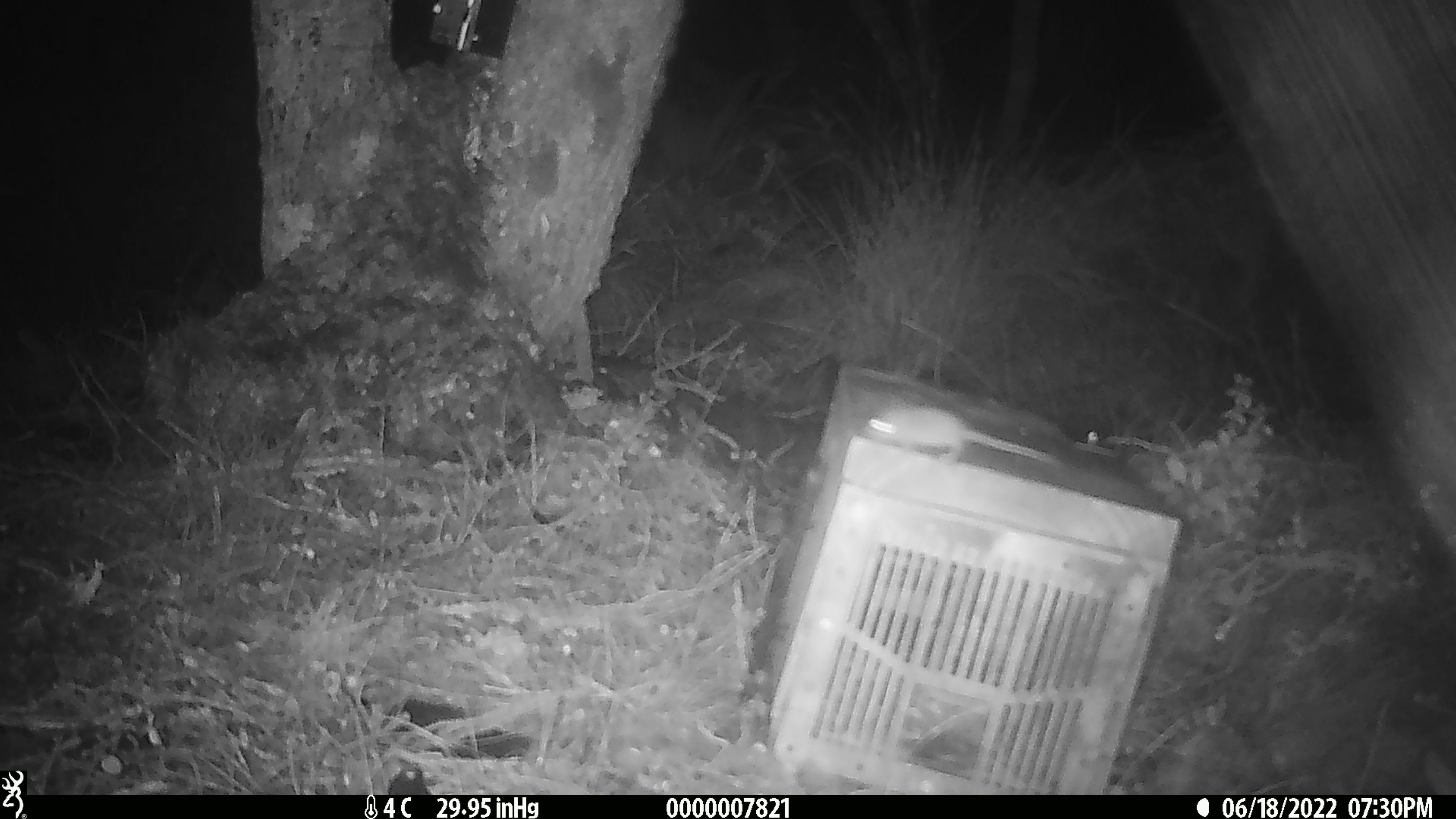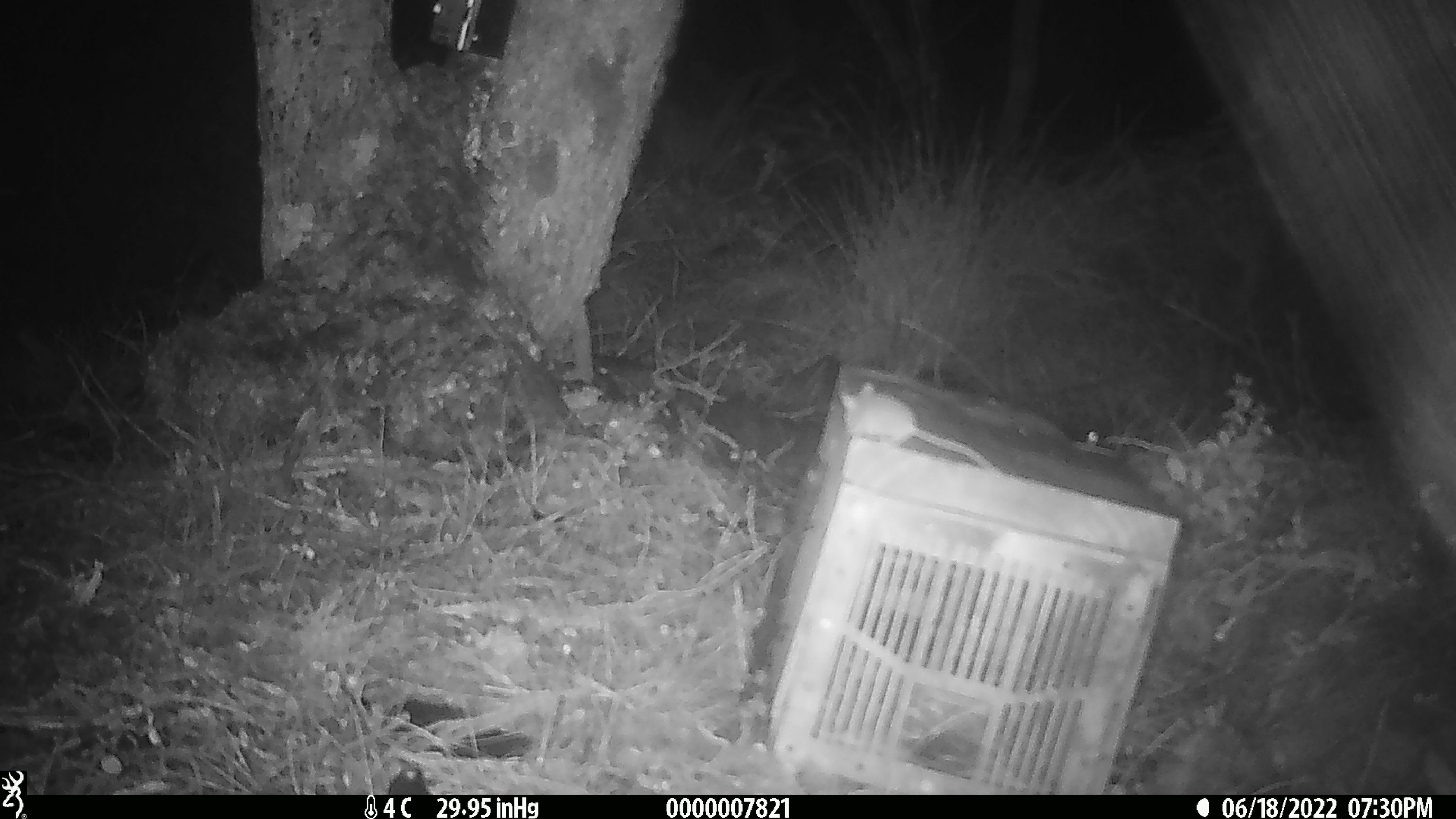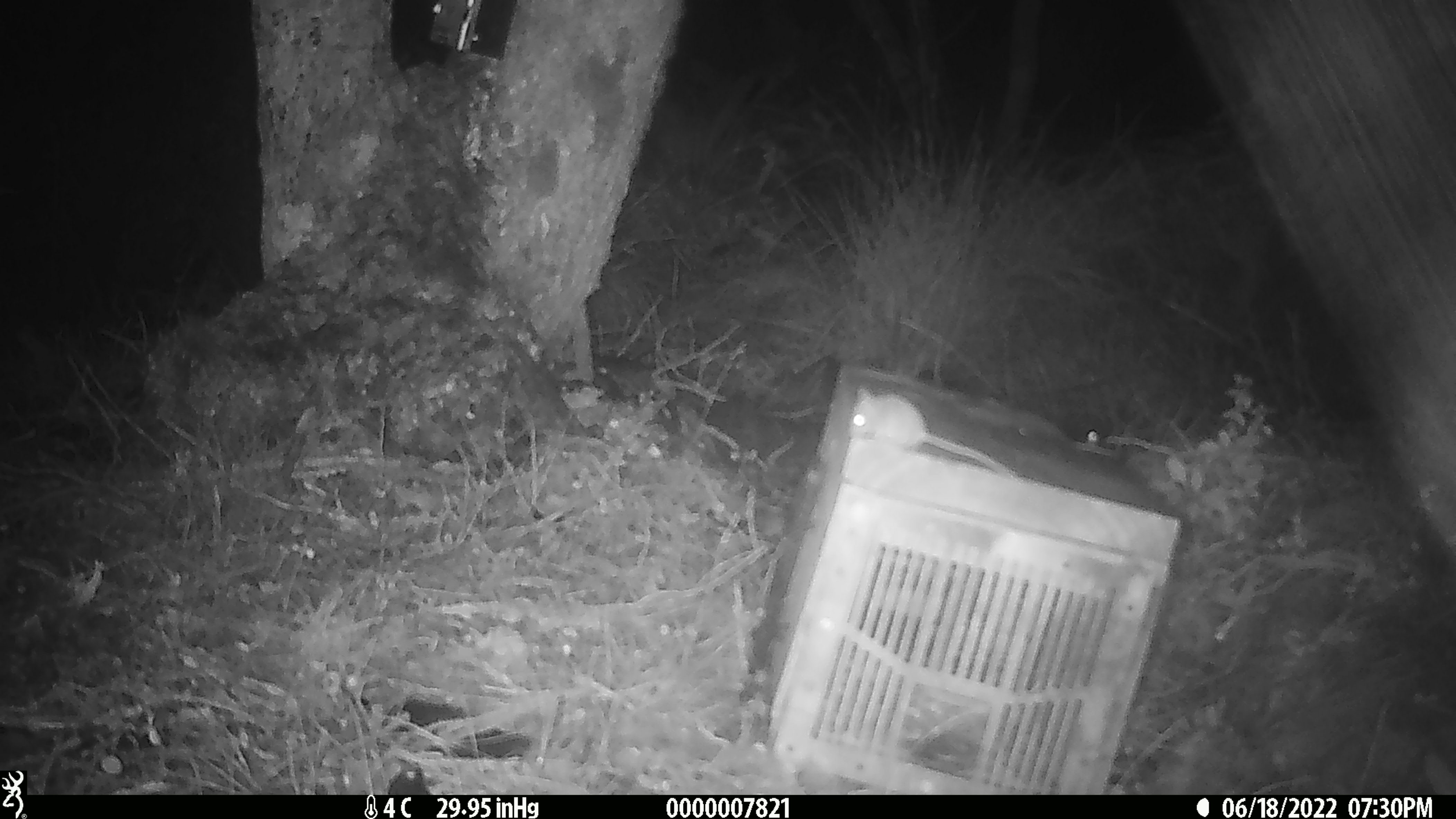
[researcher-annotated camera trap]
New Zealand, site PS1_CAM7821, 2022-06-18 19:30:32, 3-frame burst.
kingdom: Animalia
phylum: Chordata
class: Mammalia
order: Rodentia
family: Muridae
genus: Mus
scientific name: Mus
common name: mouse